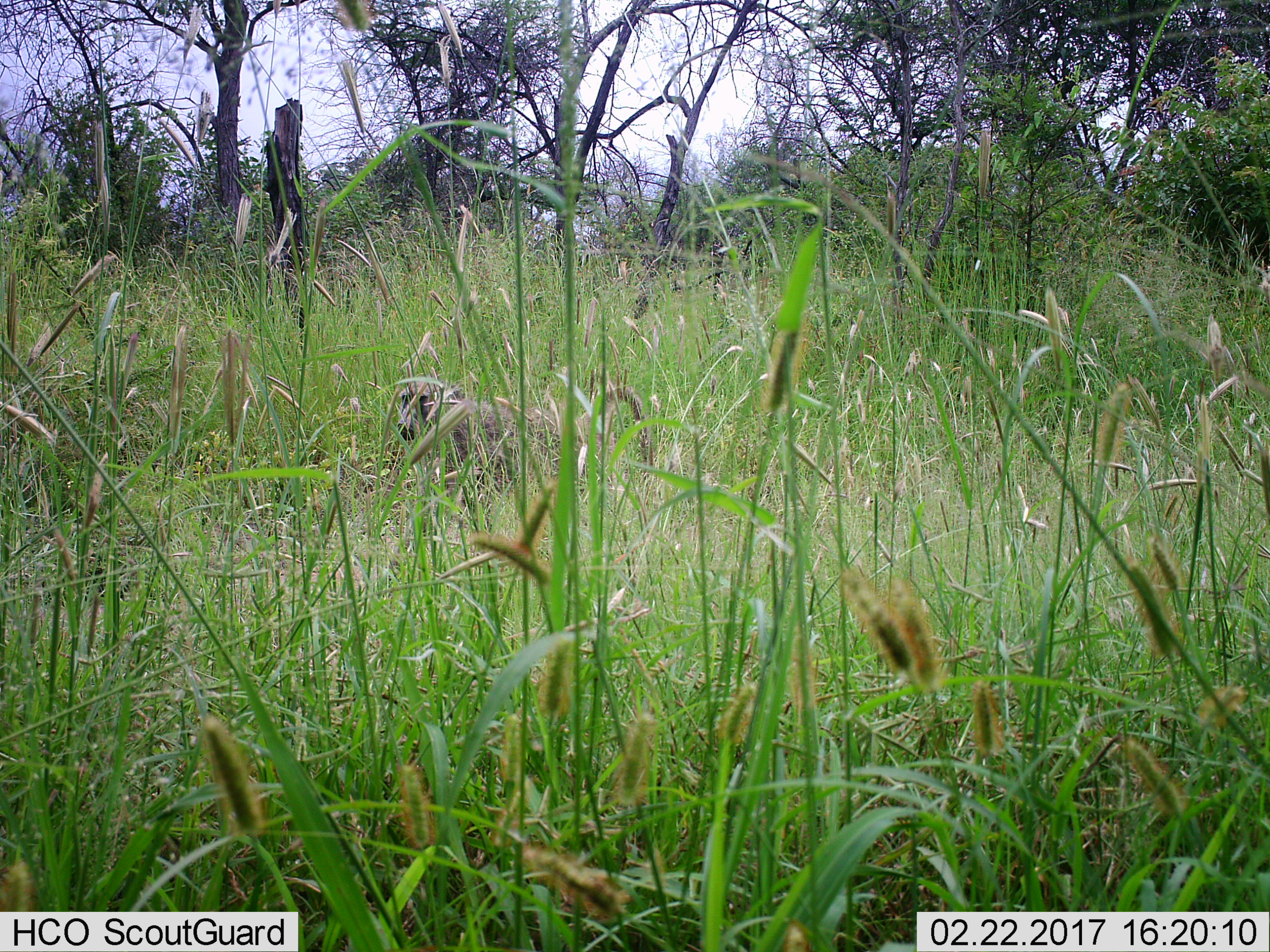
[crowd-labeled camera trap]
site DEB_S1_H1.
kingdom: Animalia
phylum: Chordata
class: Mammalia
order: Primates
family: Cercopithecidae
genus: Papio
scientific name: Papio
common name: baboon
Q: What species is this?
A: Baboon (Papio).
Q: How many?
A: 1.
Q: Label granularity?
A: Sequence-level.